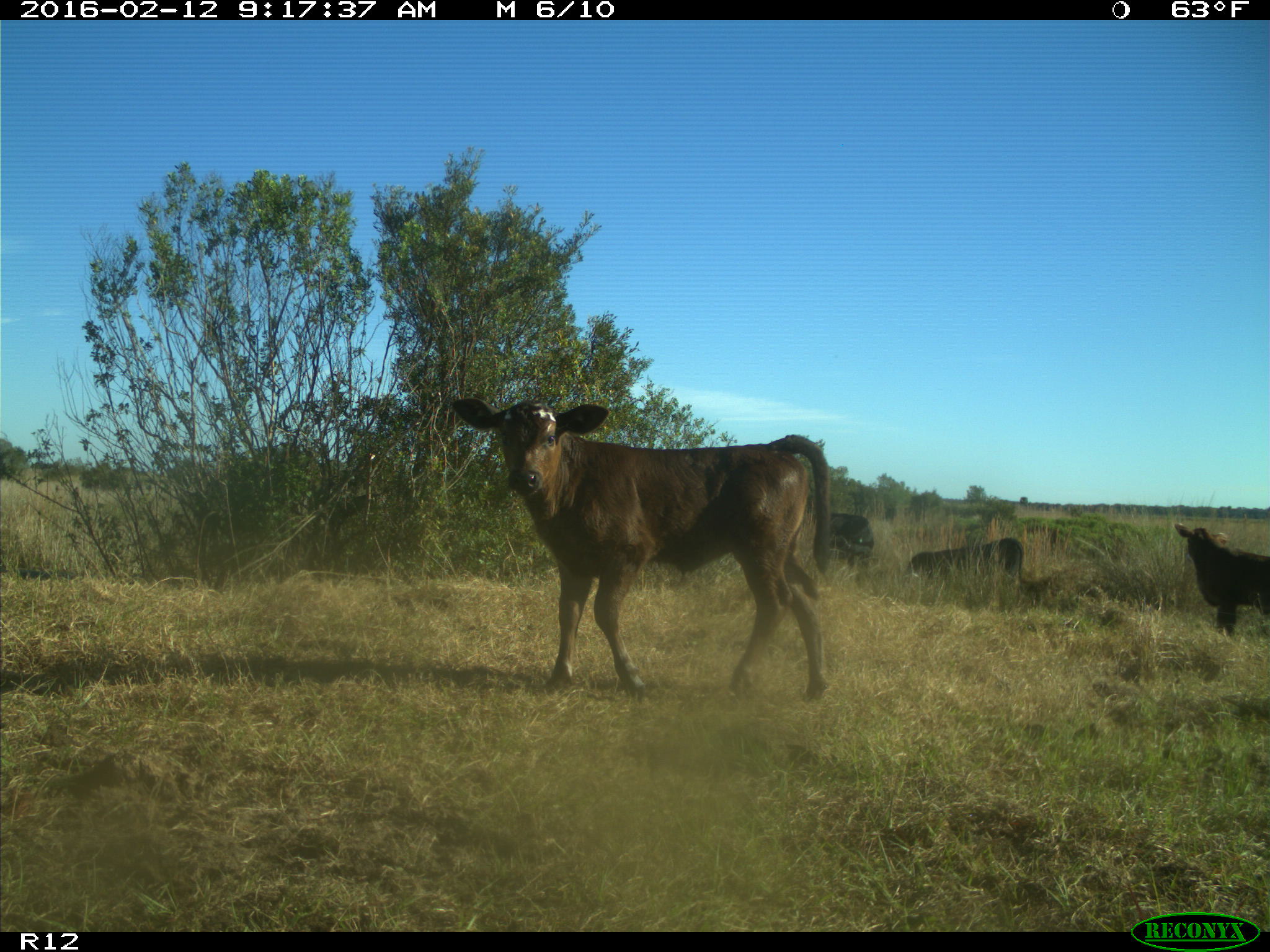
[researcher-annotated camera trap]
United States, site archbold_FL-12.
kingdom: Animalia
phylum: Chordata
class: Mammalia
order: Artiodactyla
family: Bovidae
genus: Bos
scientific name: Bos taurus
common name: domestic cow